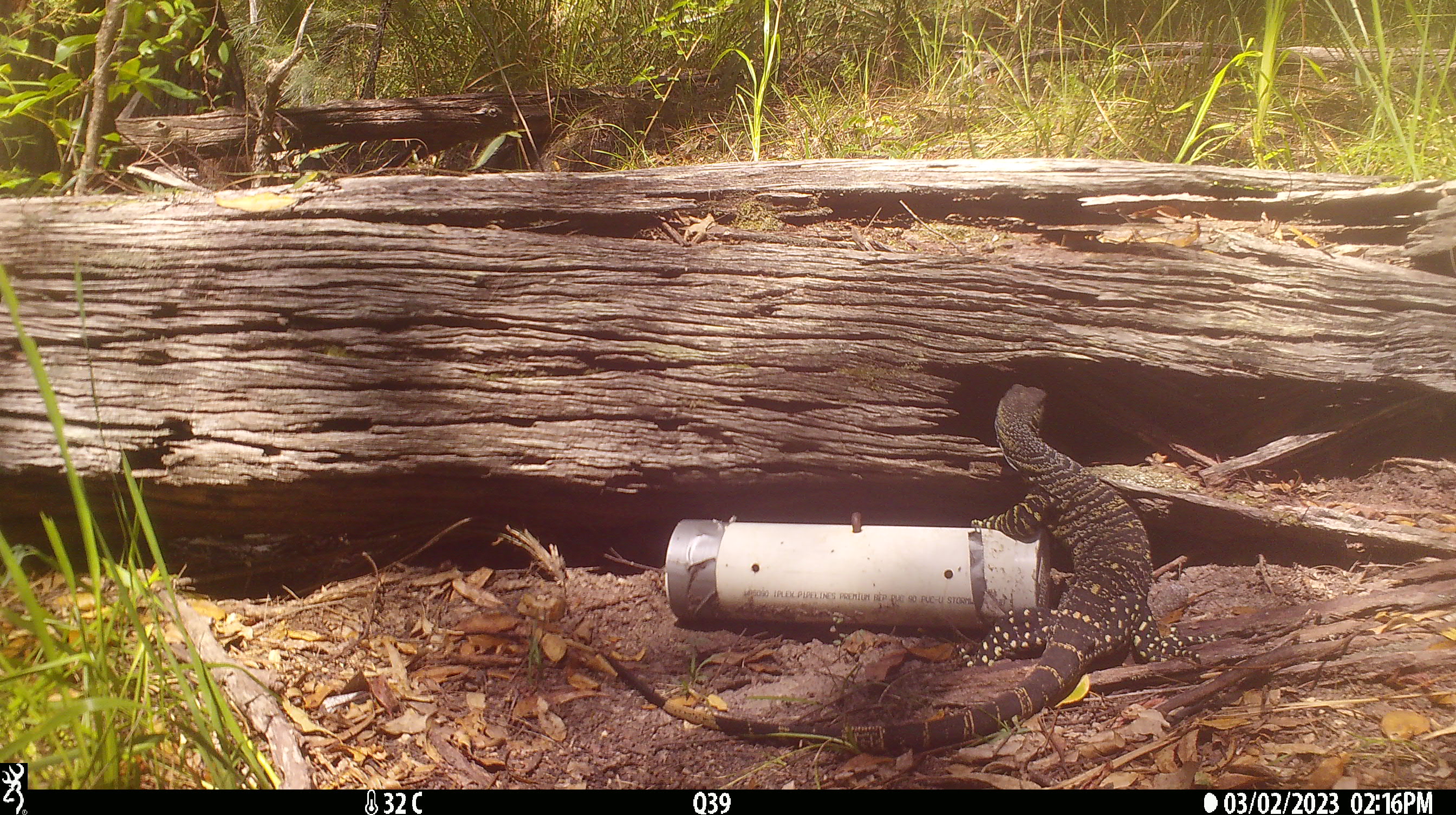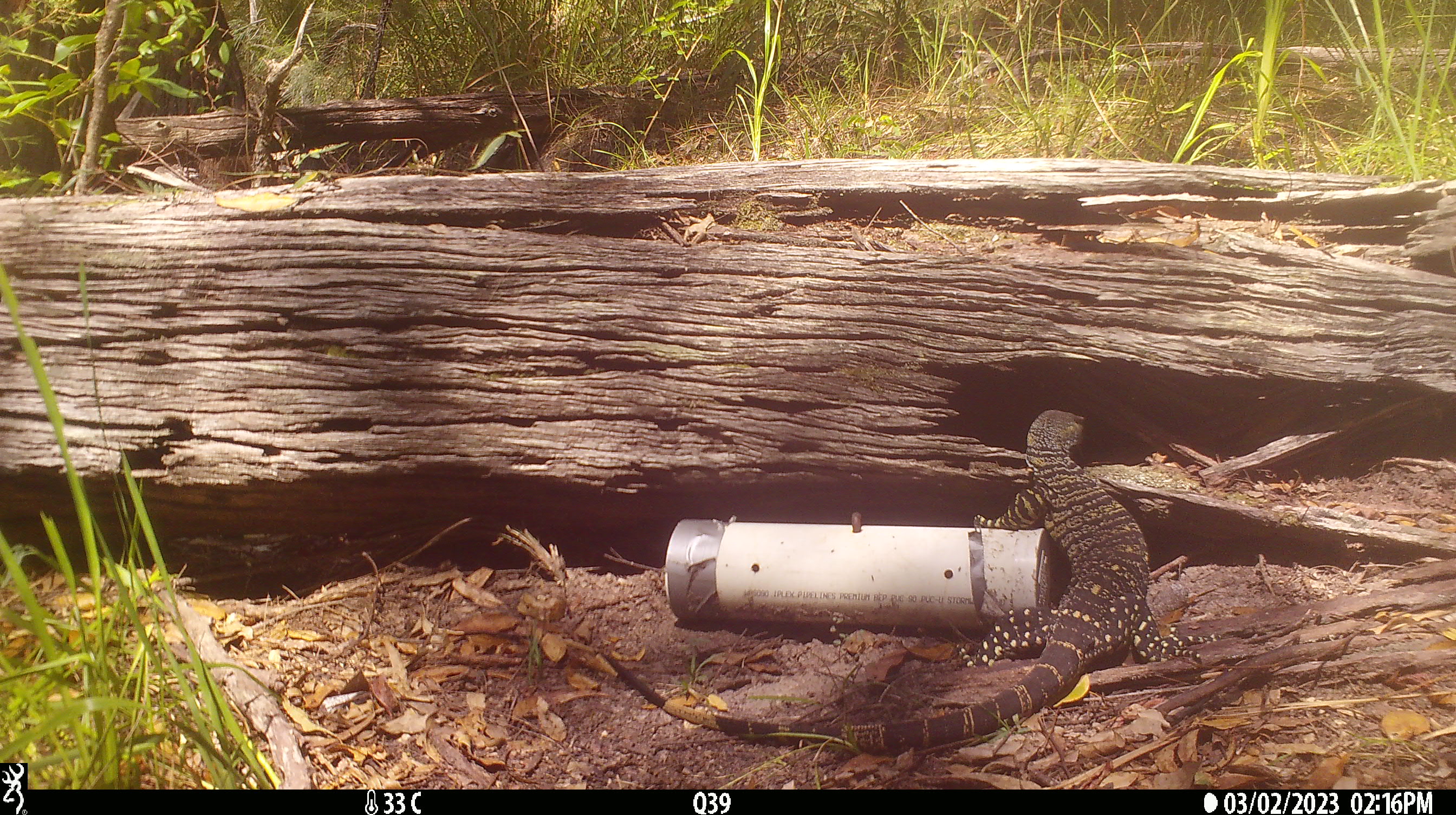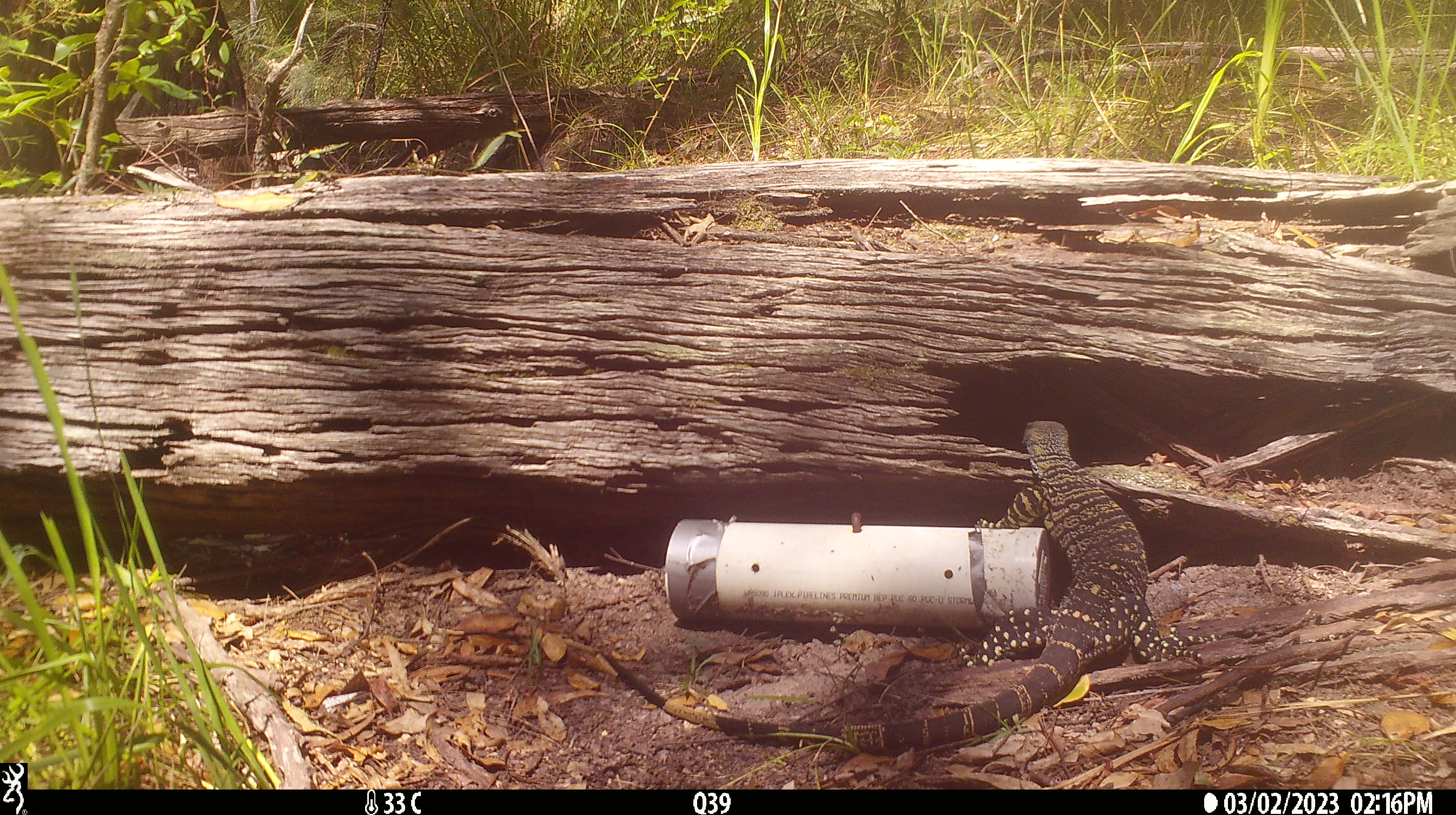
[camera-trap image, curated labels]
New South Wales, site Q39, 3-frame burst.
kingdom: Animalia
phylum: Chordata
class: Reptilia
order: Squamata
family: Varanidae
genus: Varanus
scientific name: Varanus varius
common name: lace monitor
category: goanna